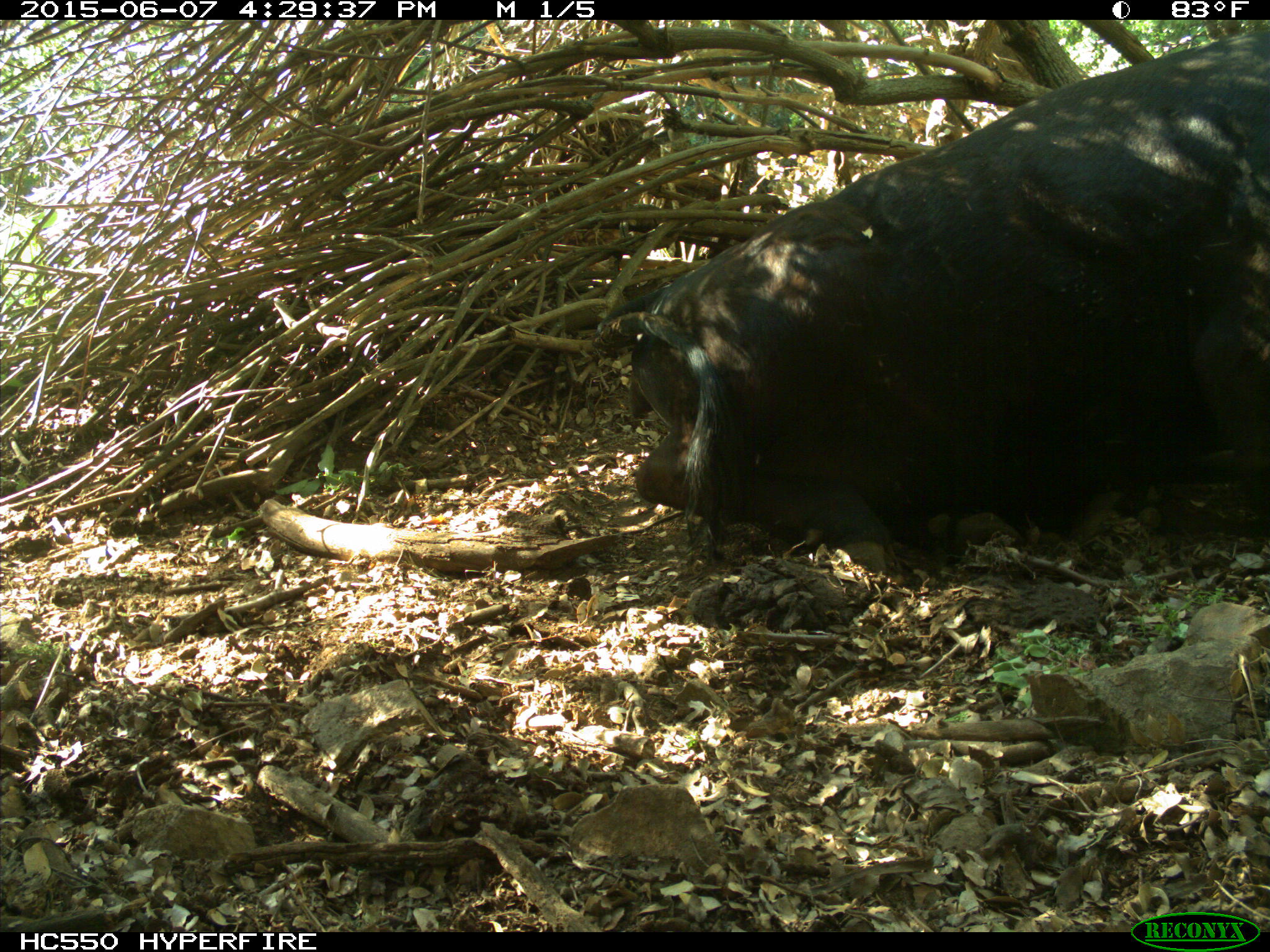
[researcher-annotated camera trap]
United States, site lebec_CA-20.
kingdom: Animalia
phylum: Chordata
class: Mammalia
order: Artiodactyla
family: Bovidae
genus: Bos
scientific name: Bos taurus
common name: domestic cow